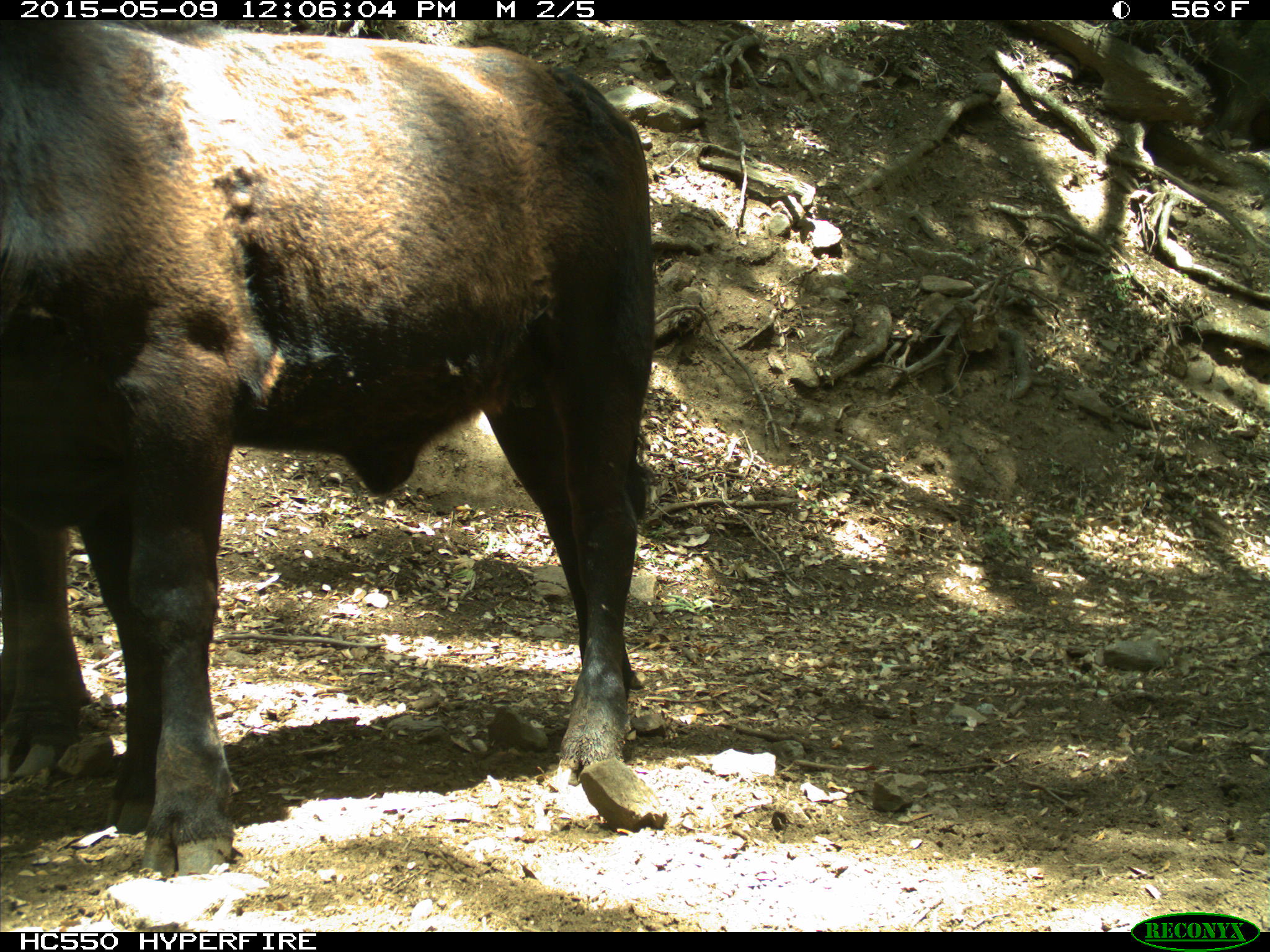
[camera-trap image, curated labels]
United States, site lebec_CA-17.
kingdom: Animalia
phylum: Chordata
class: Mammalia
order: Artiodactyla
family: Bovidae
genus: Bos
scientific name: Bos taurus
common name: domestic cow